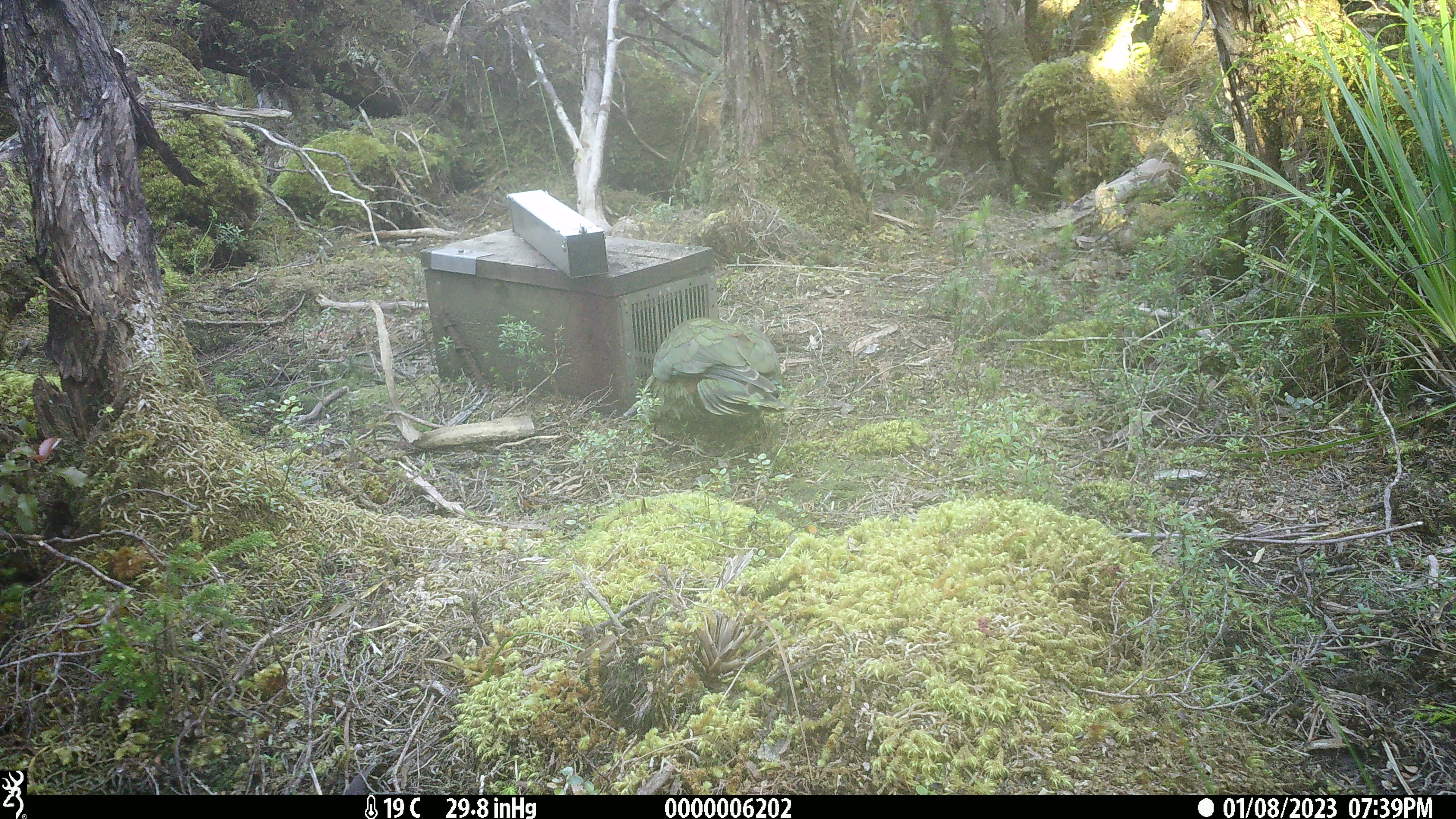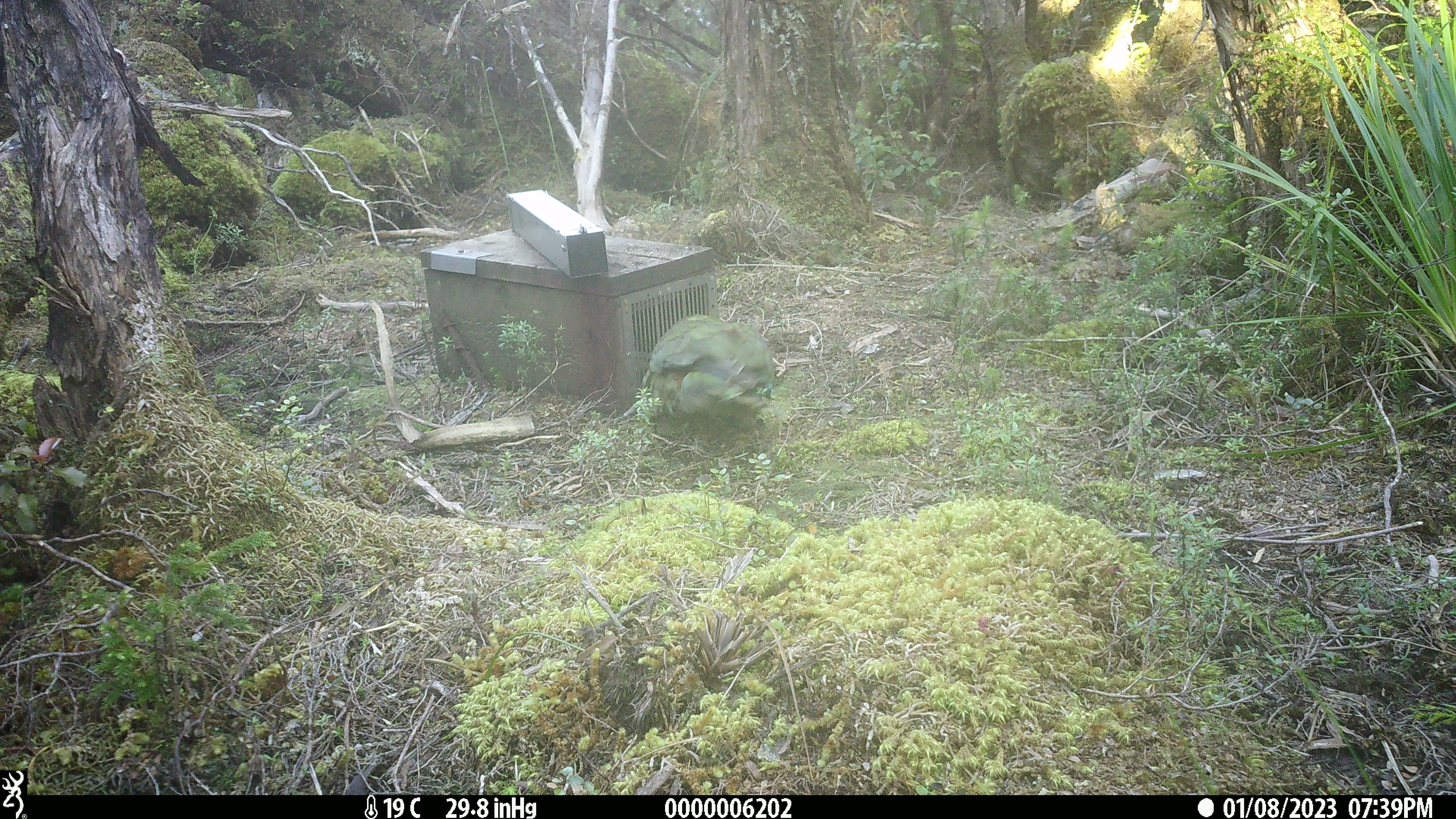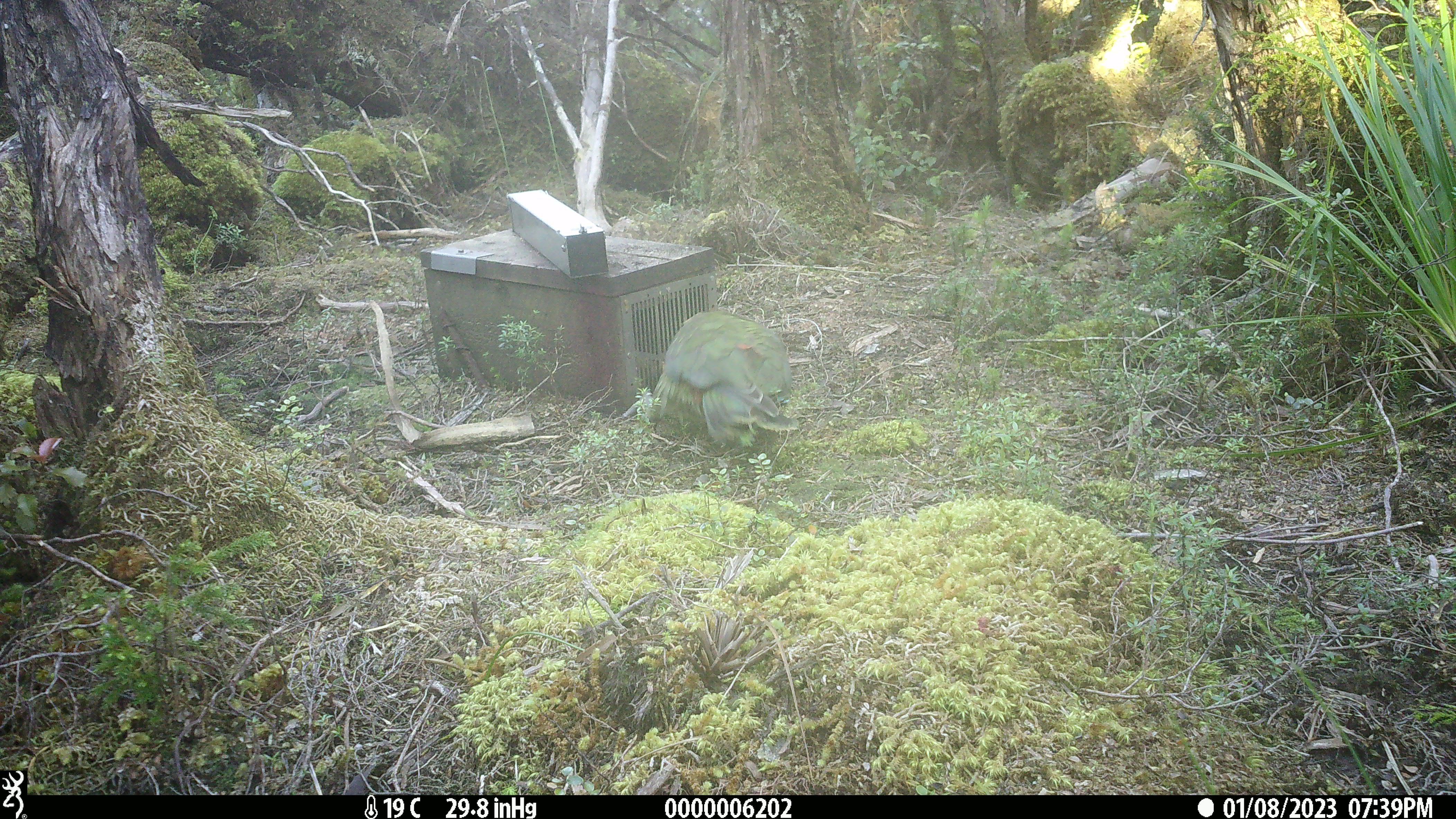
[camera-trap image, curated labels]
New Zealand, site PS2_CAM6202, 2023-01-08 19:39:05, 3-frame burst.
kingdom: Animalia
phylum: Chordata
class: Aves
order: Psittaciformes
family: Strigopidae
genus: Nestor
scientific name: Nestor notabilis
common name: kea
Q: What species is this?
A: Kea (Nestor notabilis).